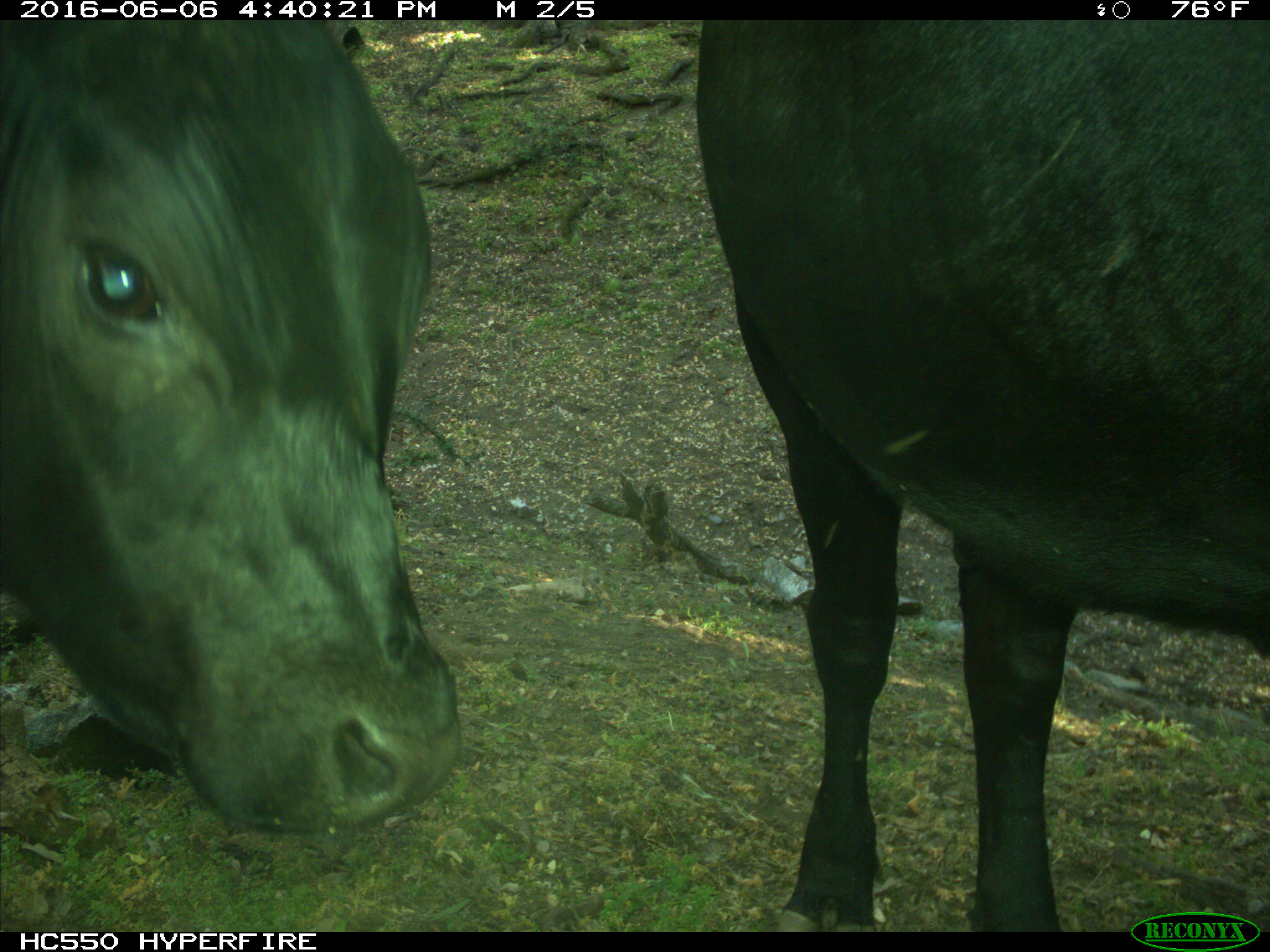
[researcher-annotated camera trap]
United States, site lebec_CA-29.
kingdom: Animalia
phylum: Chordata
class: Mammalia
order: Artiodactyla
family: Bovidae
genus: Bos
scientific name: Bos taurus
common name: domestic cow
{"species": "Bos taurus (domestic cow)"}